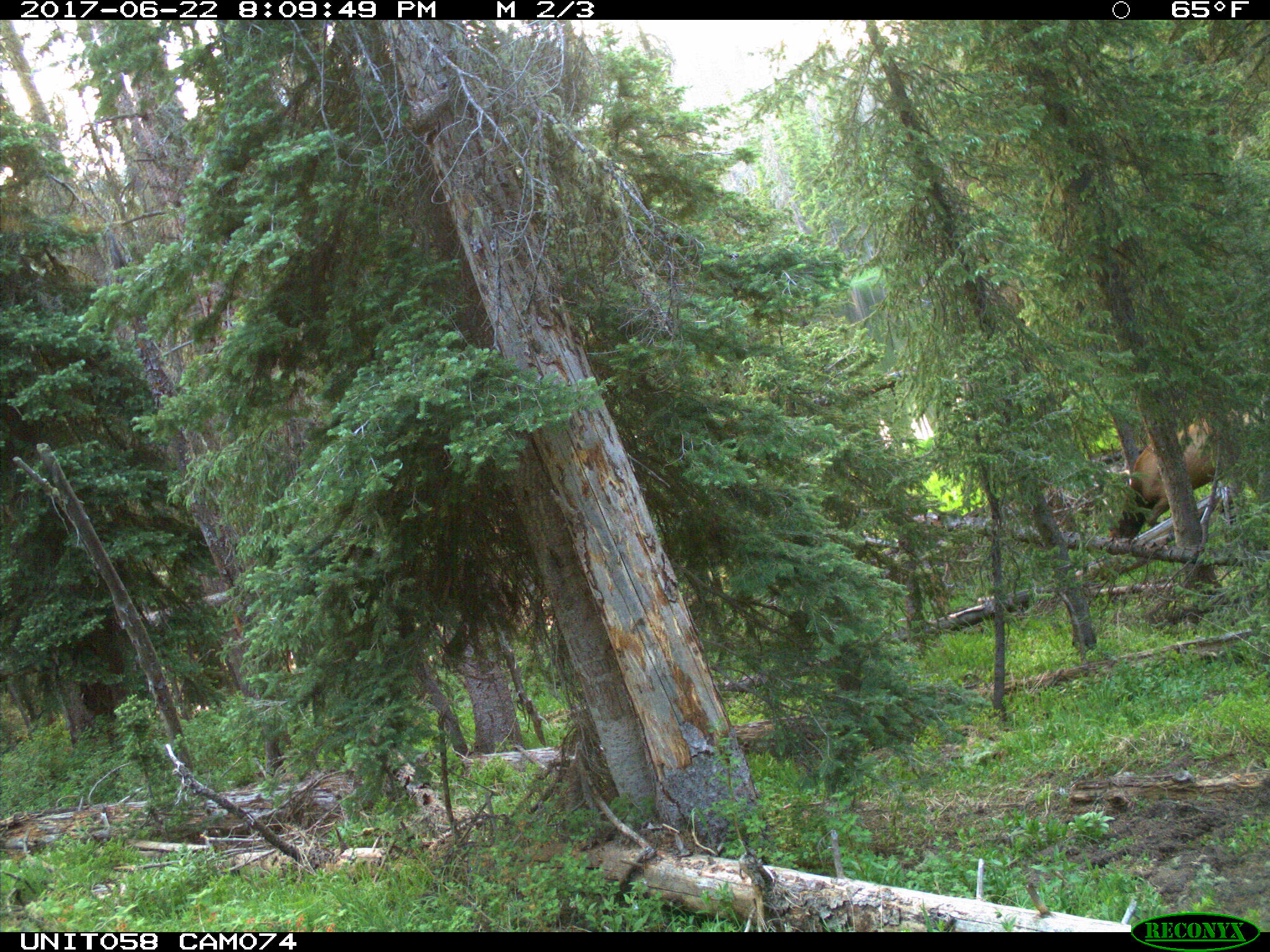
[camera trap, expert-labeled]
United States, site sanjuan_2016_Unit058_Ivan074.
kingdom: Animalia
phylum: Chordata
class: Mammalia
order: Artiodactyla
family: Cervidae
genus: Cervus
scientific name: Cervus elaphus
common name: red deer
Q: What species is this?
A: Cervus elaphus (red deer).